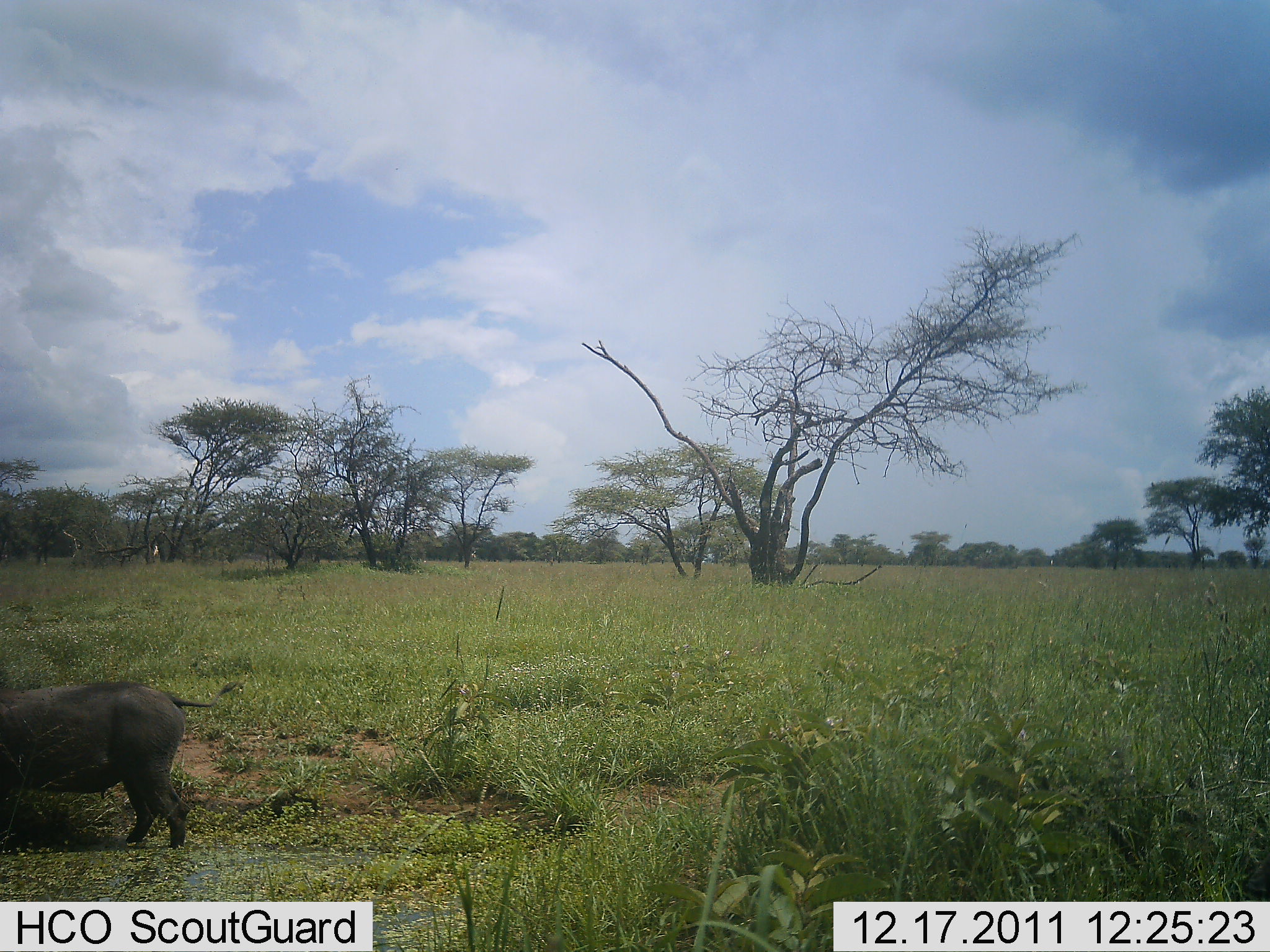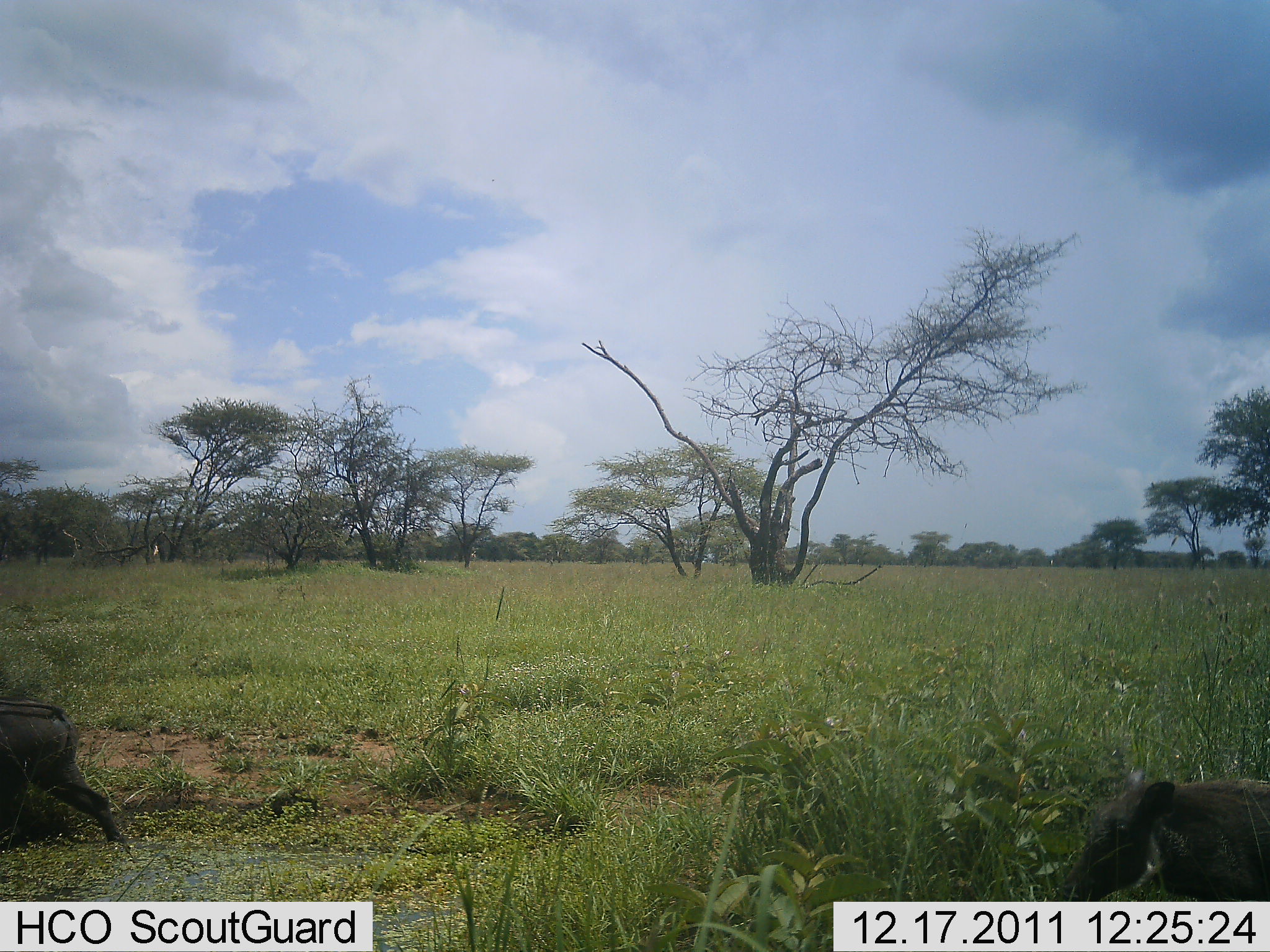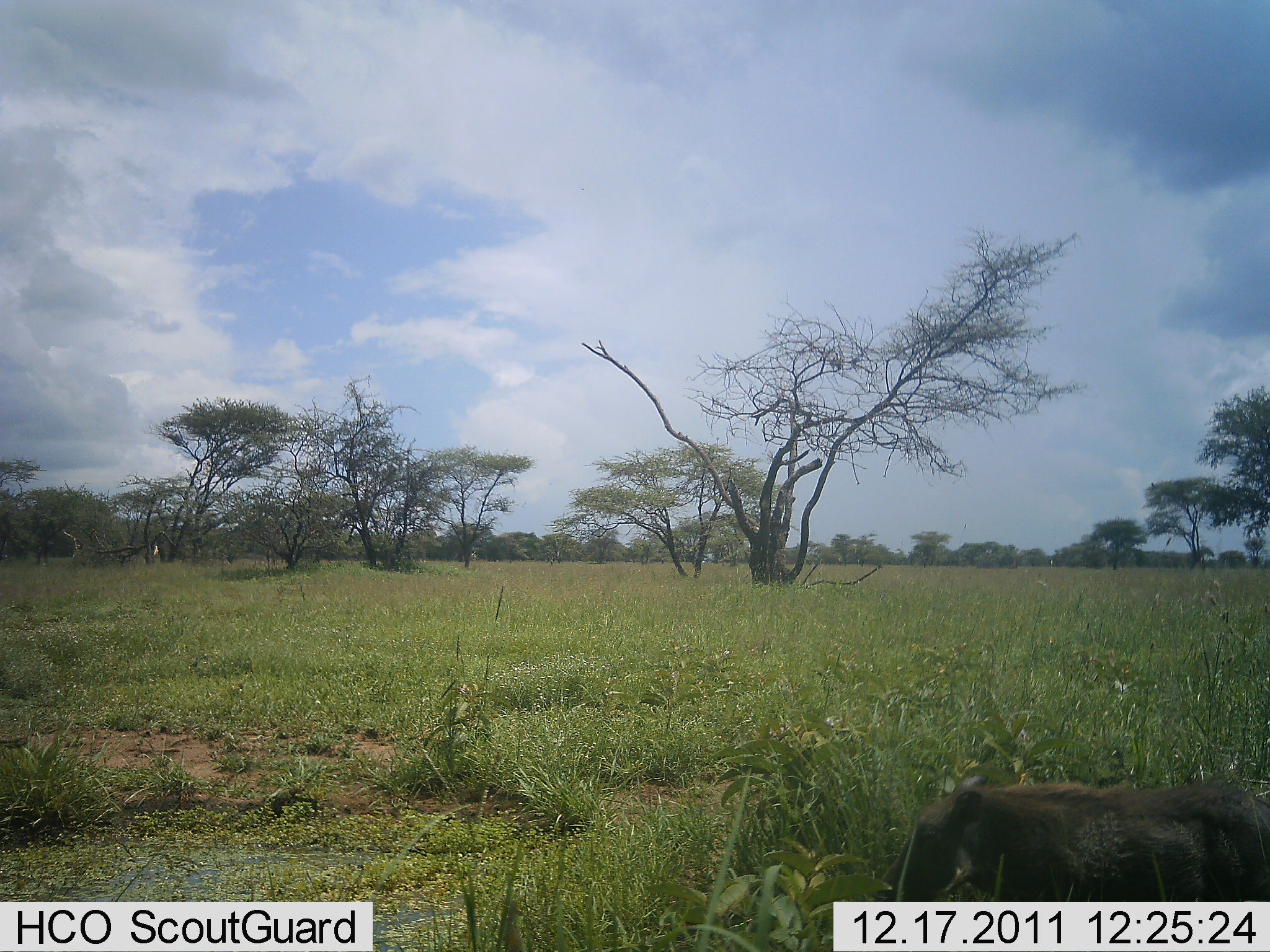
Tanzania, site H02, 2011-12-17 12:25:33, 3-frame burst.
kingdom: Animalia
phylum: Chordata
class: Mammalia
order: Artiodactyla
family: Suidae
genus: Phacochoerus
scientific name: Phacochoerus africanus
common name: warthog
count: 2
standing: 0%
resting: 0%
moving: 100%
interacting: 0%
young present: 0%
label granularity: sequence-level